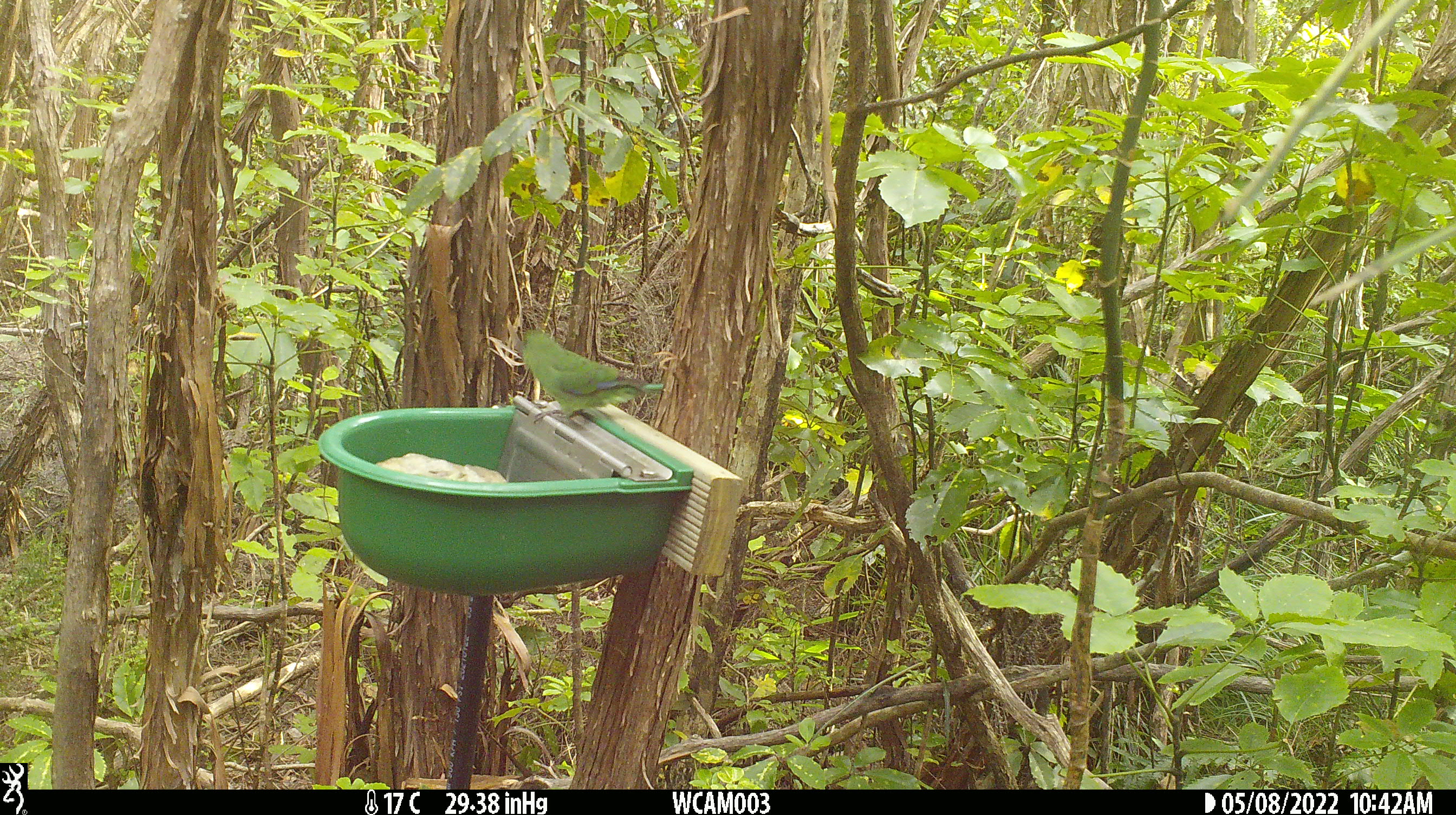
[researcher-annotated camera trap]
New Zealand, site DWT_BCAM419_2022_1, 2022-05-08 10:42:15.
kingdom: Animalia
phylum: Chordata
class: Aves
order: Psittaciformes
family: Psittaculidae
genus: Cyanoramphus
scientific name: Cyanoramphus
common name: parakeet